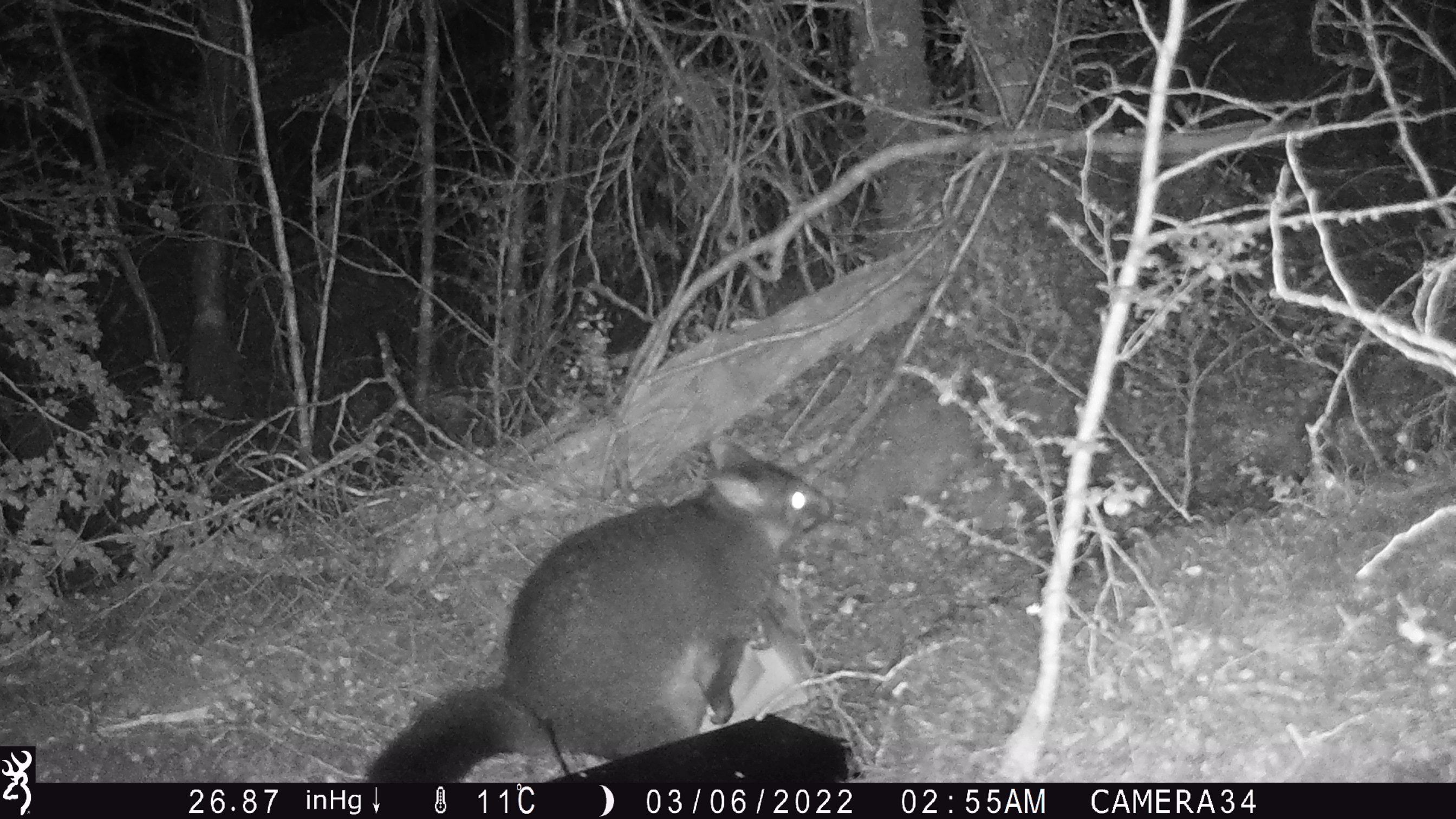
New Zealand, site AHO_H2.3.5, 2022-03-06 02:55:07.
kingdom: Animalia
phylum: Chordata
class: Mammalia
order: Diprotodontia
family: Phalangeridae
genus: Trichosurus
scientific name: Trichosurus vulpecula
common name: common brushtail possum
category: possum